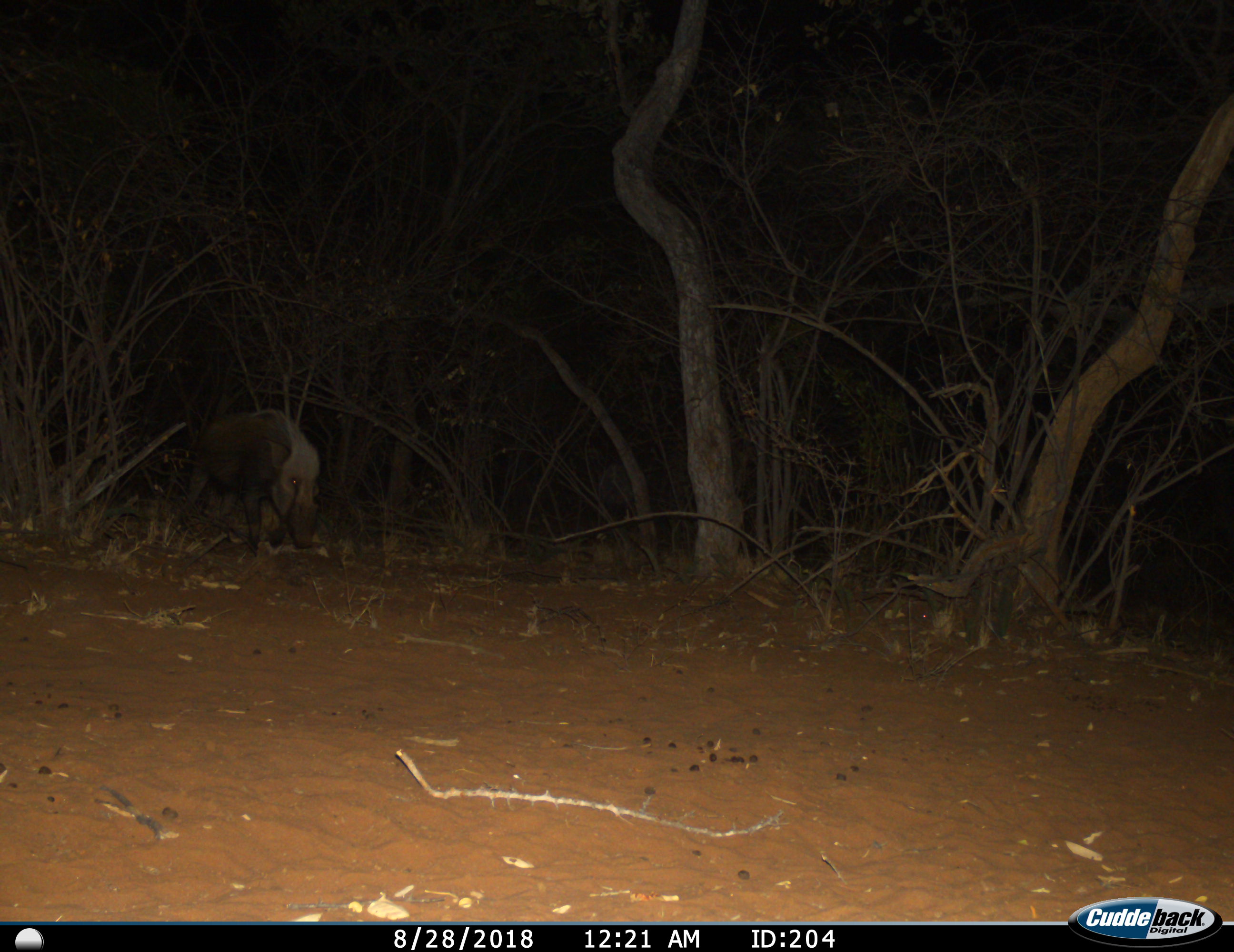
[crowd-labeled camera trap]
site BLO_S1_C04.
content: unidentified animal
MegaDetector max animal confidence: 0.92